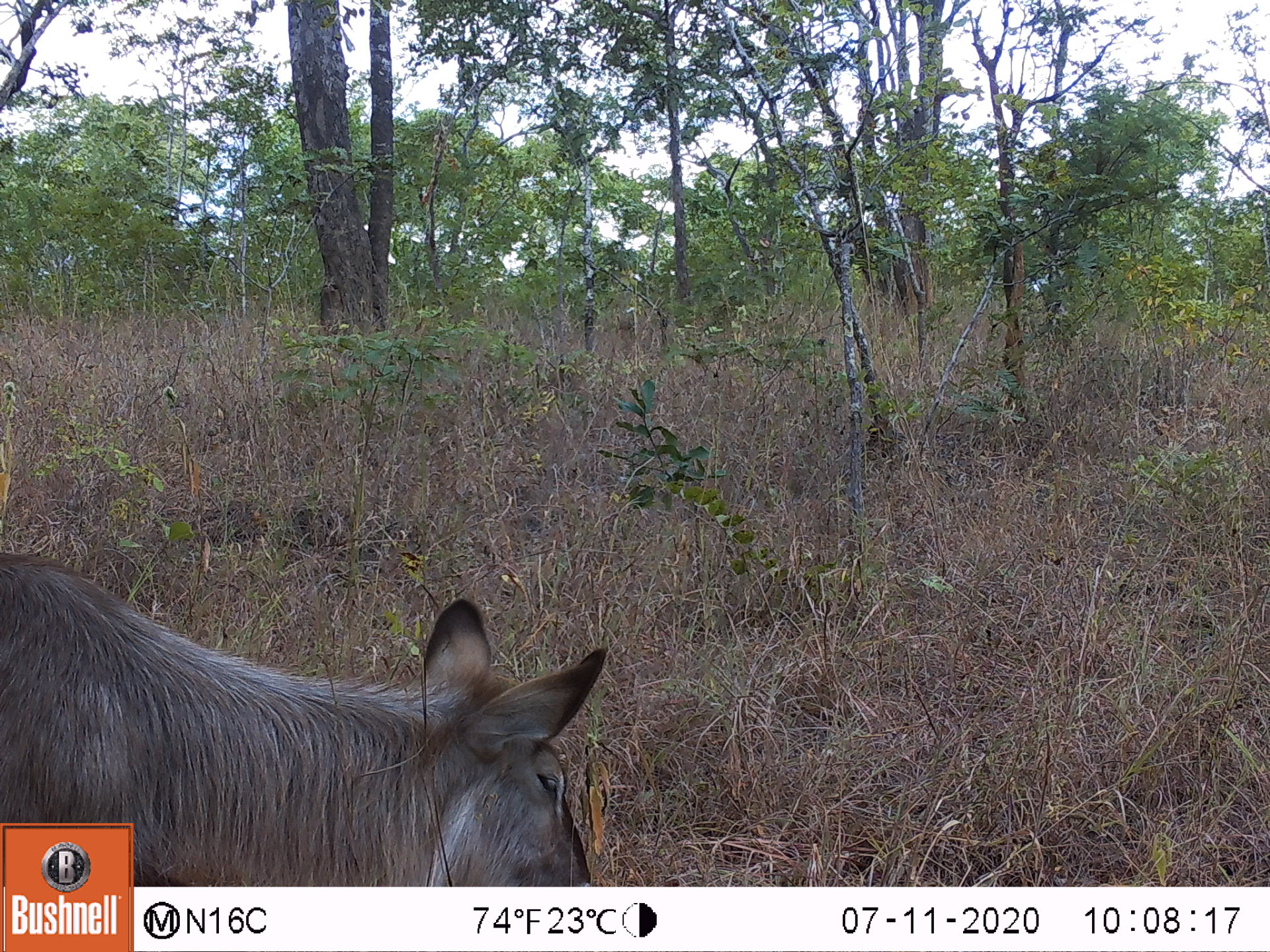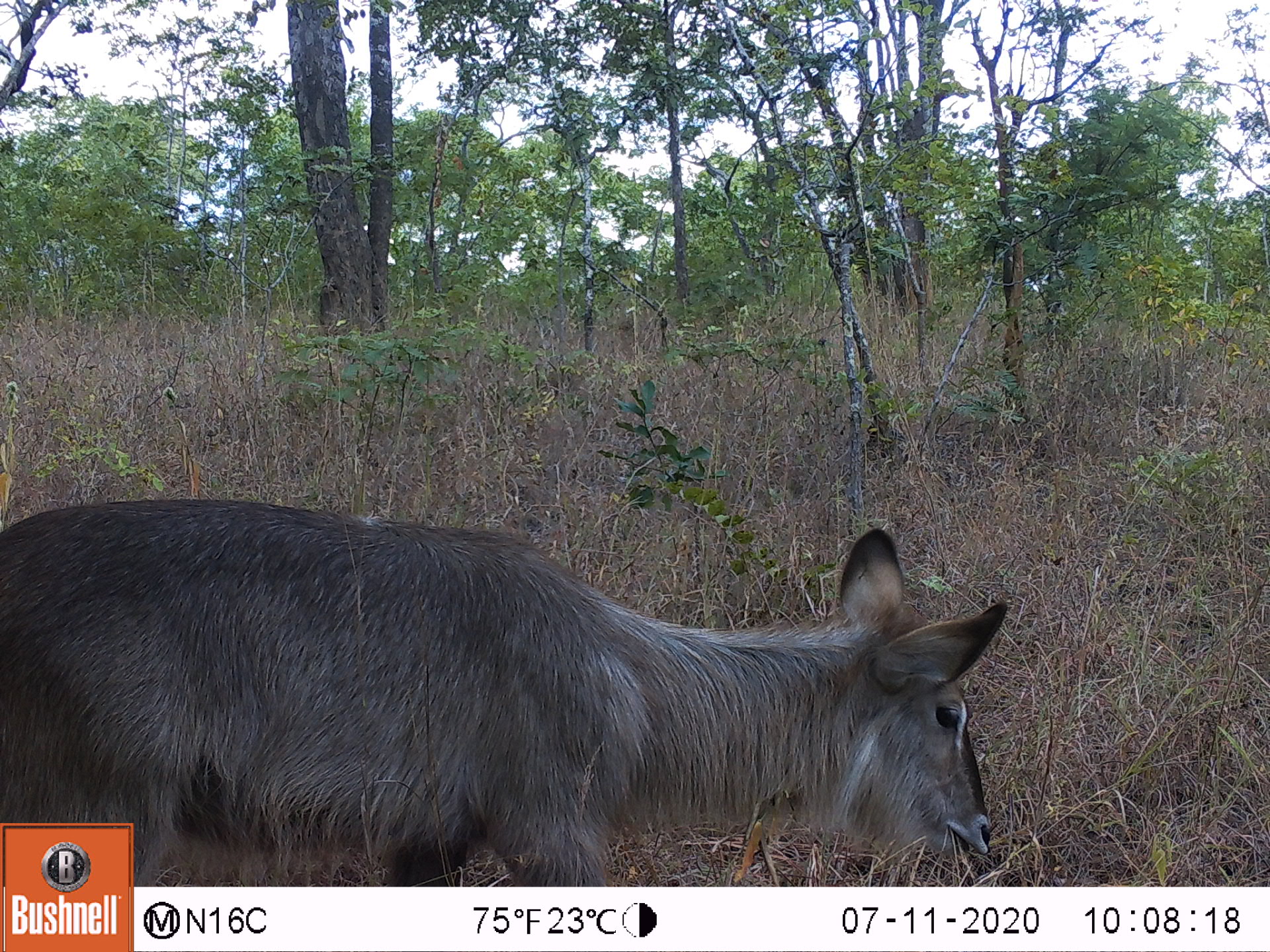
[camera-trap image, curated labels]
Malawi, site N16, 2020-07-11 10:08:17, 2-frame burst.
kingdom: Animalia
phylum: Chordata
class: Mammalia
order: Artiodactyla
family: Bovidae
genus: Kobus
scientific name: Kobus ellipsiprymnus ellipsiprymnus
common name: common waterbuck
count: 1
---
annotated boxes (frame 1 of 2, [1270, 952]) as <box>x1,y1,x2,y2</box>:
common waterbuck: <box>135,599,610,885</box>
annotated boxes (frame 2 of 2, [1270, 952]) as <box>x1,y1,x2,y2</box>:
common waterbuck: <box>136,496,1008,882</box>